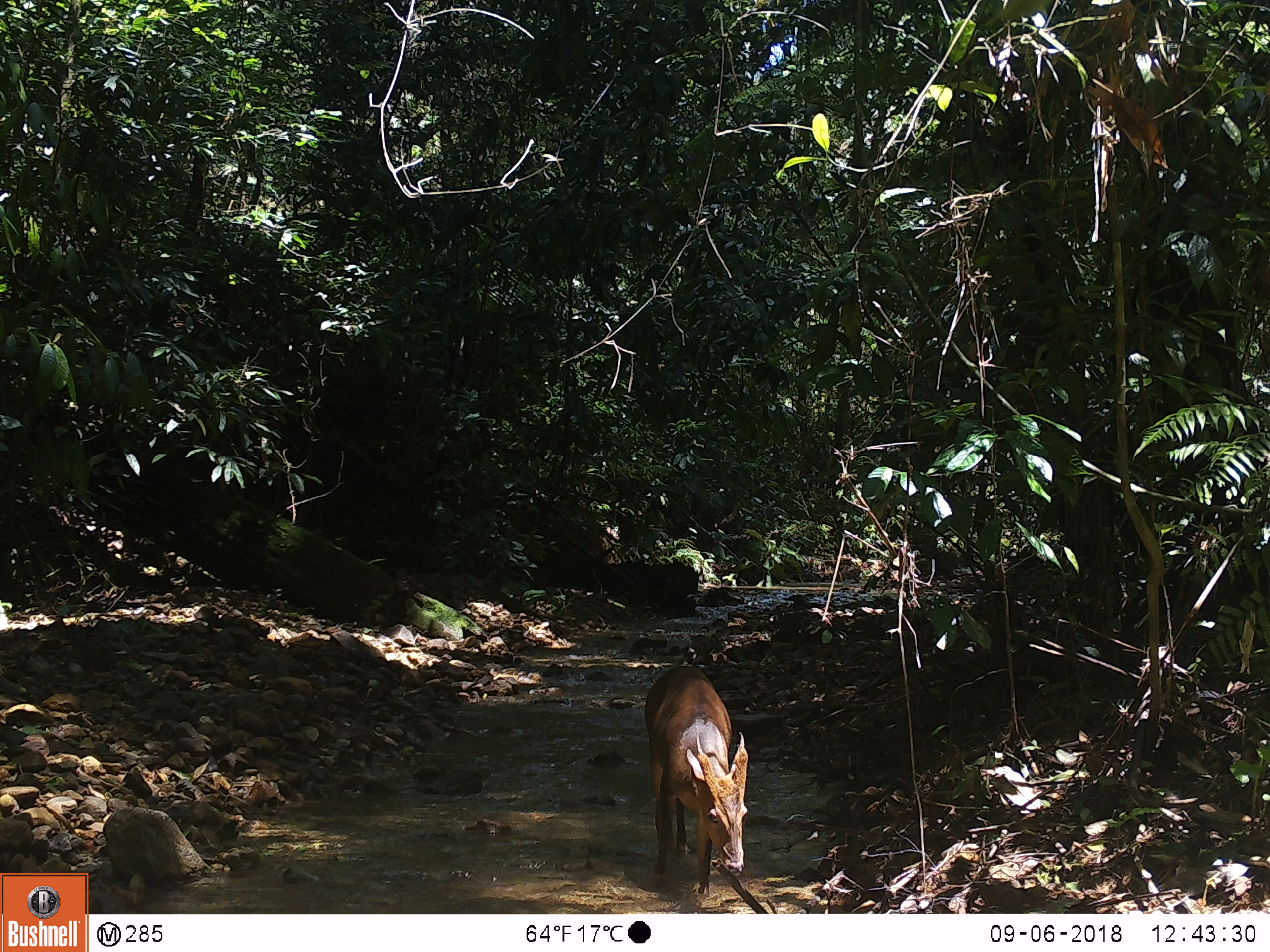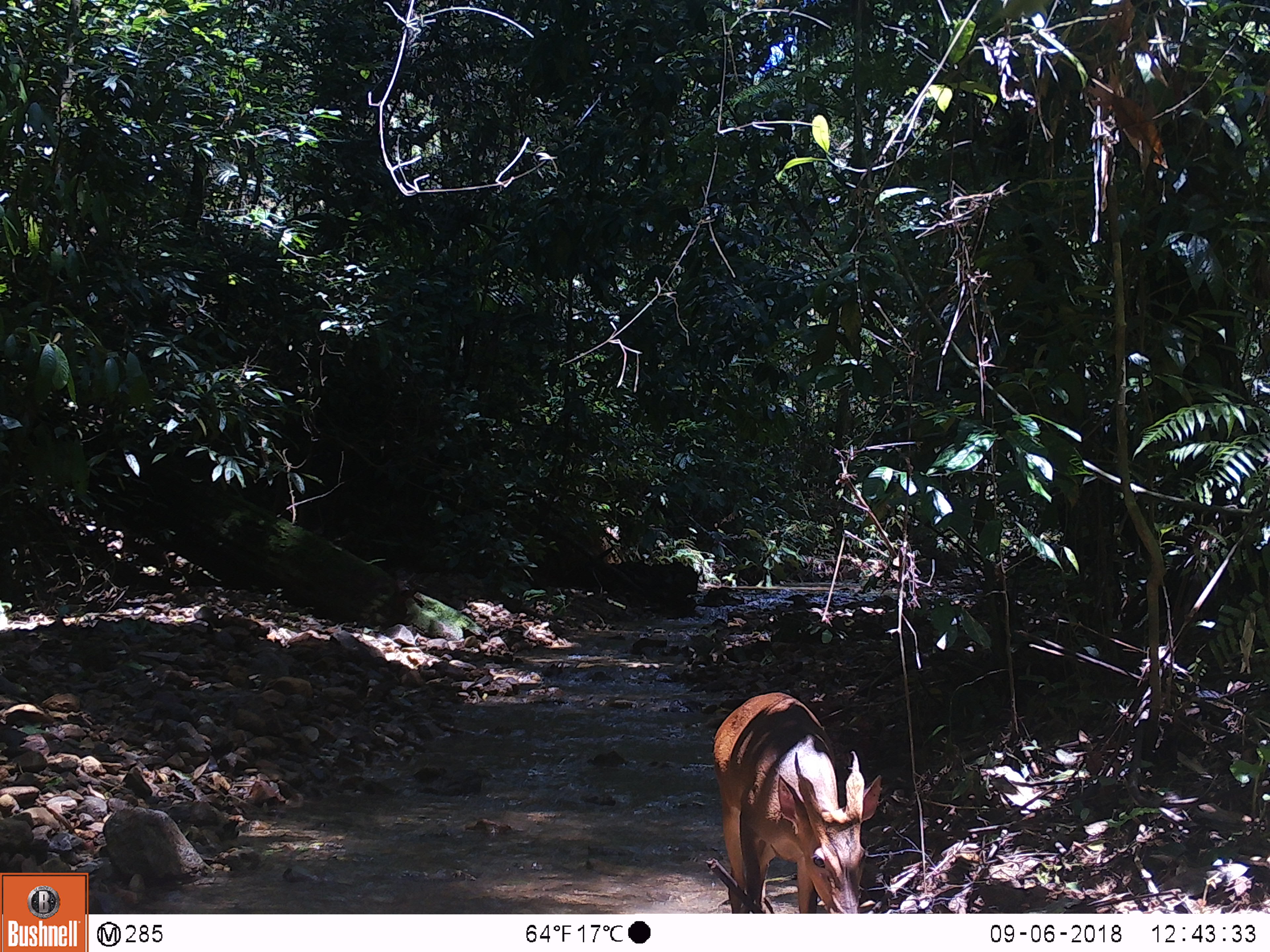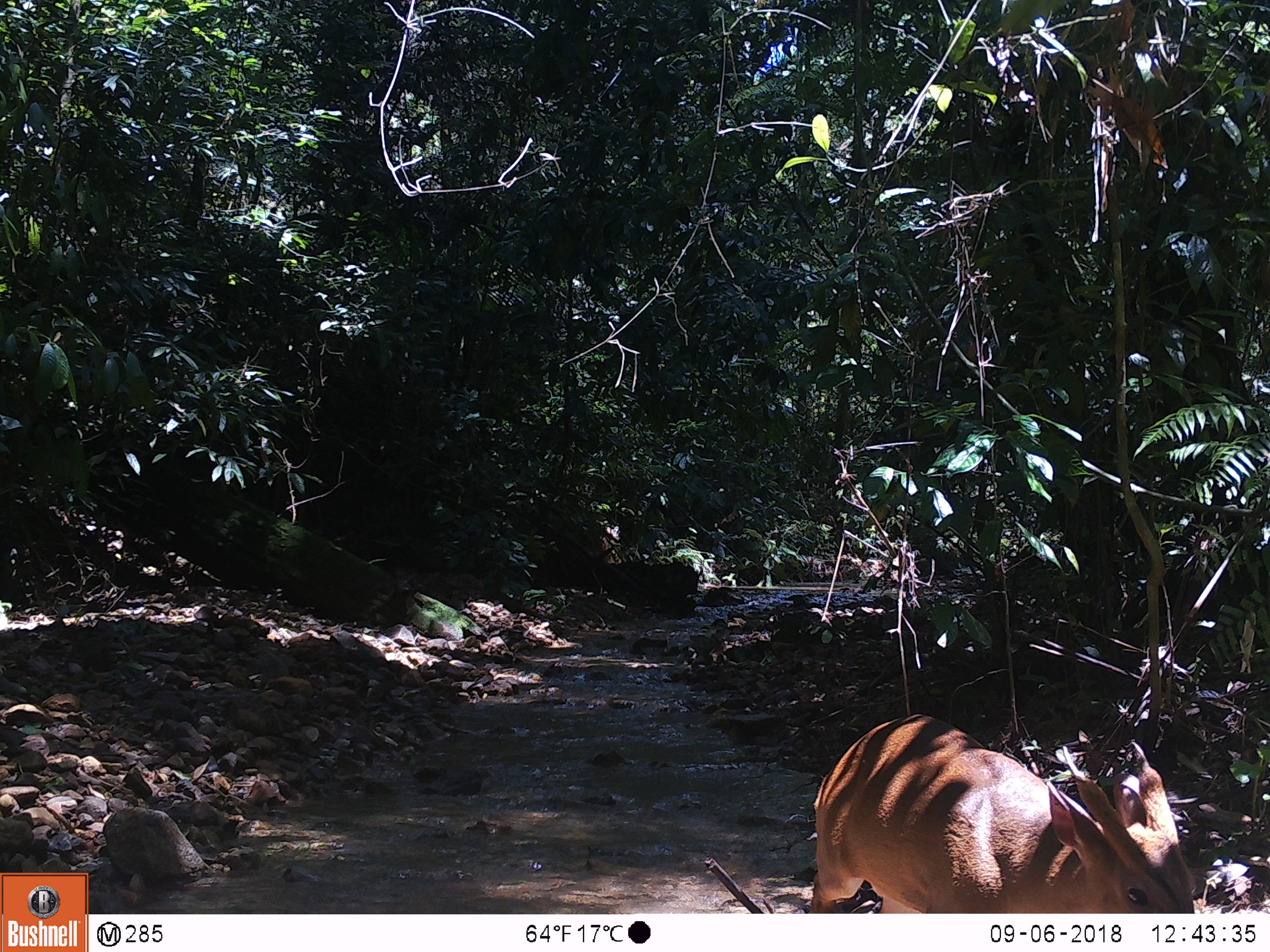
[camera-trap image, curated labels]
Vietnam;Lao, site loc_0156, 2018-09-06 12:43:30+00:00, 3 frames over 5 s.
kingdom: Animalia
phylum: Chordata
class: Mammalia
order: Artiodactyla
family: Cervidae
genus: Muntiacus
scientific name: Muntiacus vuquangensis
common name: large-antlered muntjac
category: large antlered muntjac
Large antlered muntjac (large-antlered muntjac) (Muntiacus vuquangensis). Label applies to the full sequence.